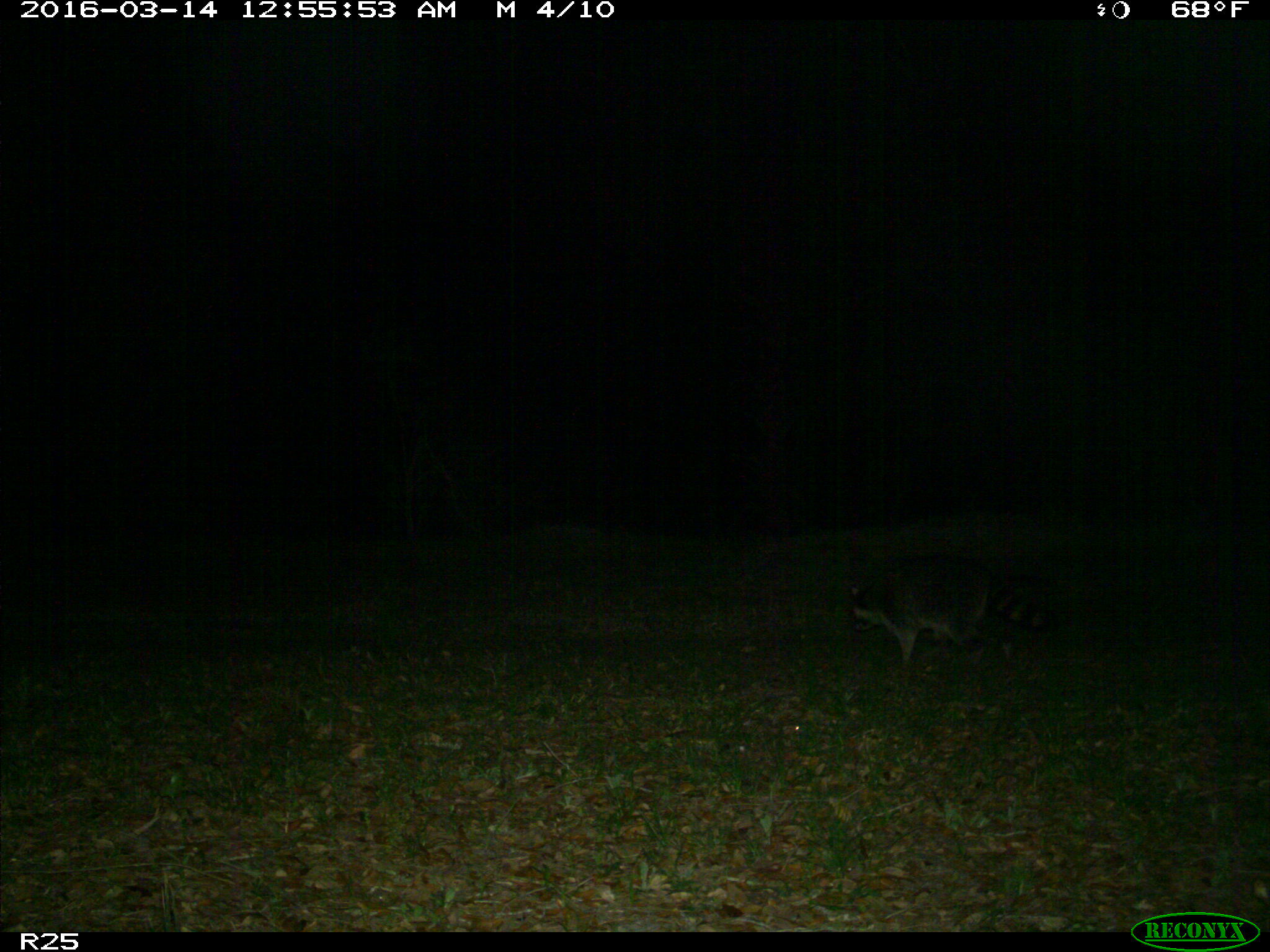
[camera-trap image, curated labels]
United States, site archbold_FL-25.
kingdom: Animalia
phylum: Chordata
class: Mammalia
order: Carnivora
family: Procyonidae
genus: Procyon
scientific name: Procyon lotor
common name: common raccoon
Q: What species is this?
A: Procyon lotor (common raccoon).